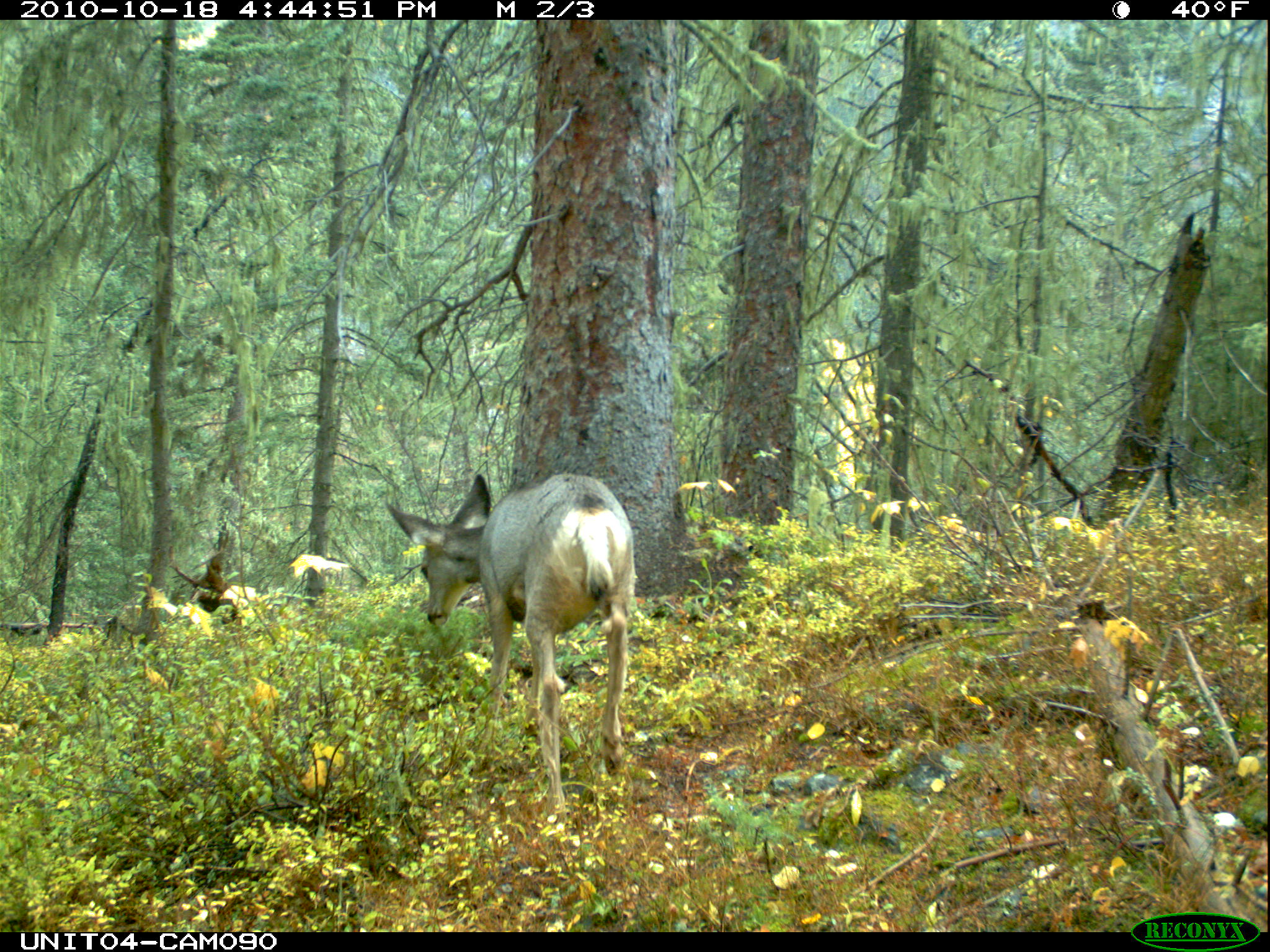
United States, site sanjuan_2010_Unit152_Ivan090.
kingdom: Animalia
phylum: Chordata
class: Mammalia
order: Artiodactyla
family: Cervidae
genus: Odocoileus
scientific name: Odocoileus hemionus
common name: mule deer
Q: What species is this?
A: Odocoileus hemionus (mule deer).